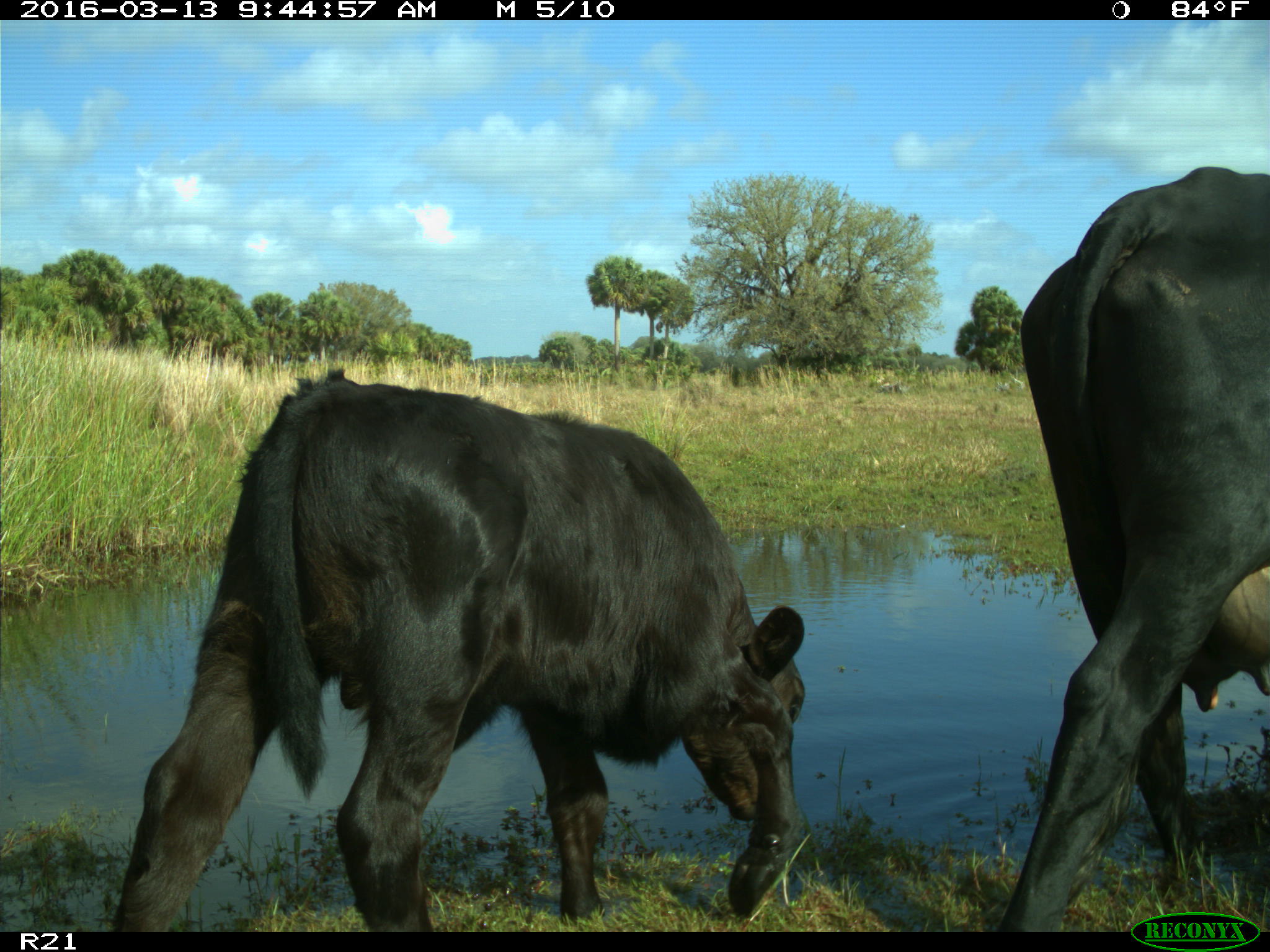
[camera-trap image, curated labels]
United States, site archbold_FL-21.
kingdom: Animalia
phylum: Chordata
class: Mammalia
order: Artiodactyla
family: Bovidae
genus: Bos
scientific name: Bos taurus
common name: domestic cow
Bos taurus (domestic cow).